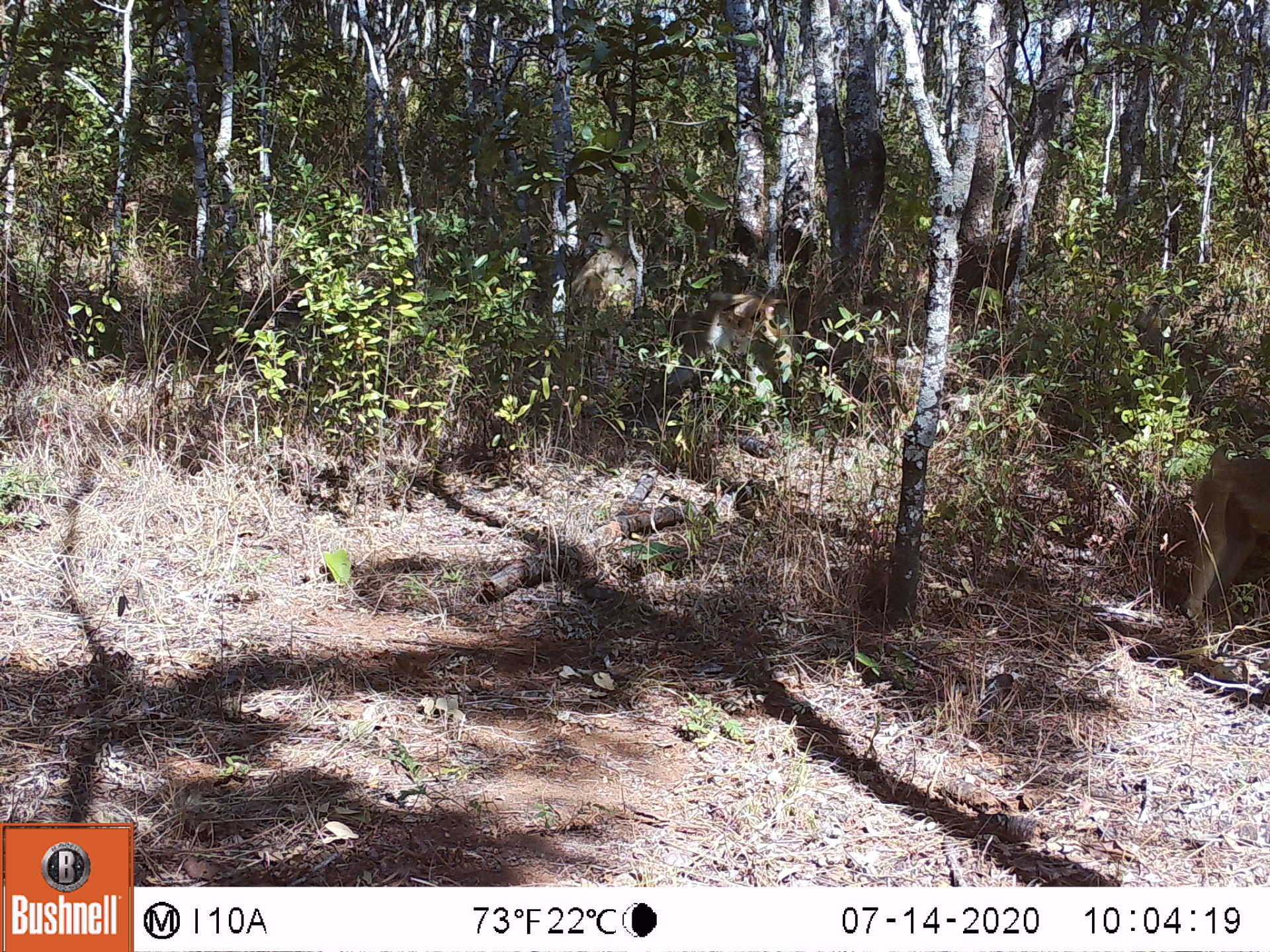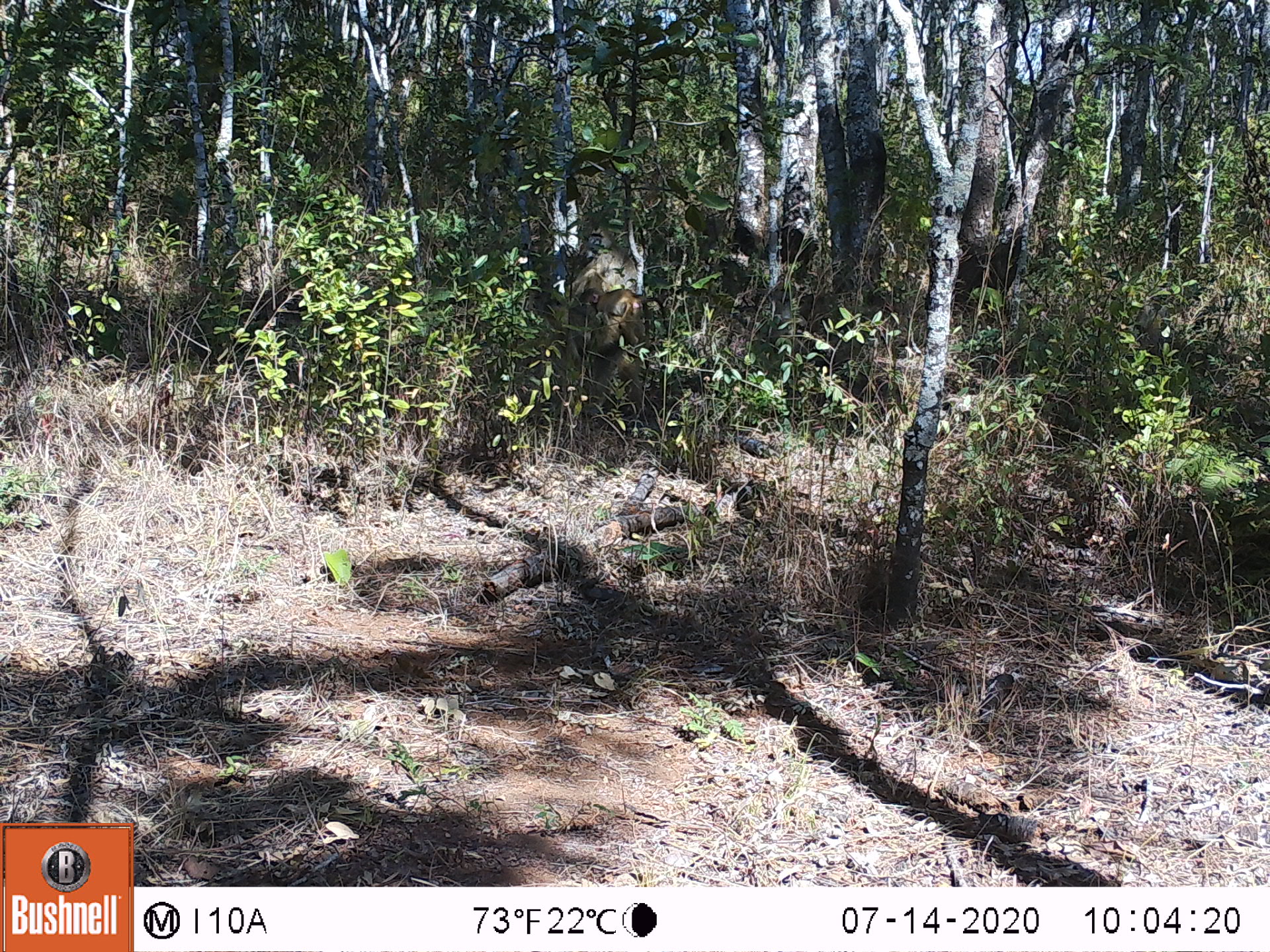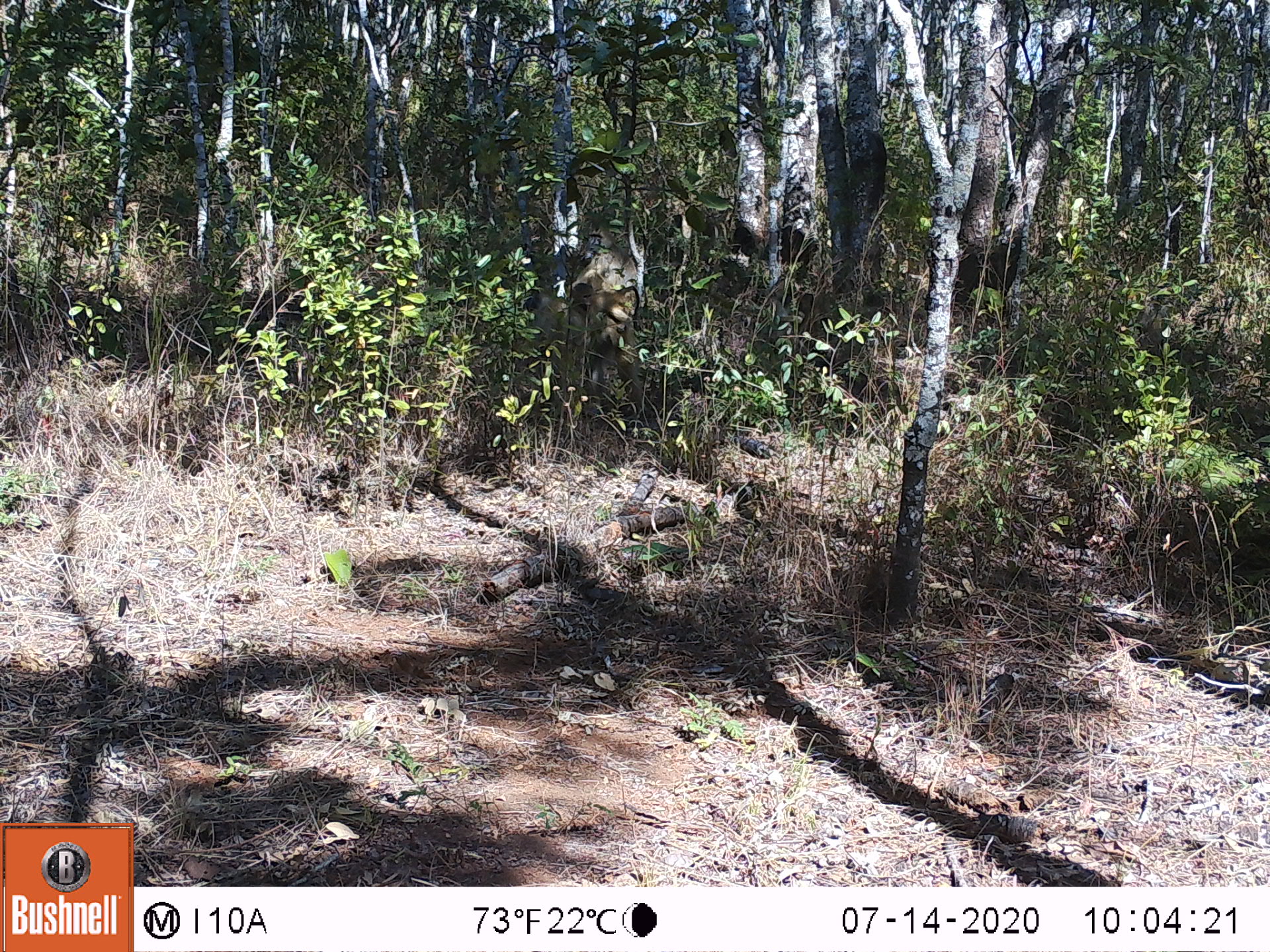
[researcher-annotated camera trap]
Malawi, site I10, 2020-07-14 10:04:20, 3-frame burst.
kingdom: Animalia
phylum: Chordata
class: Mammalia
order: Primates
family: Cercopithecidae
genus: Papio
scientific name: Papio cynocephalus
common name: yellow baboon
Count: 3.